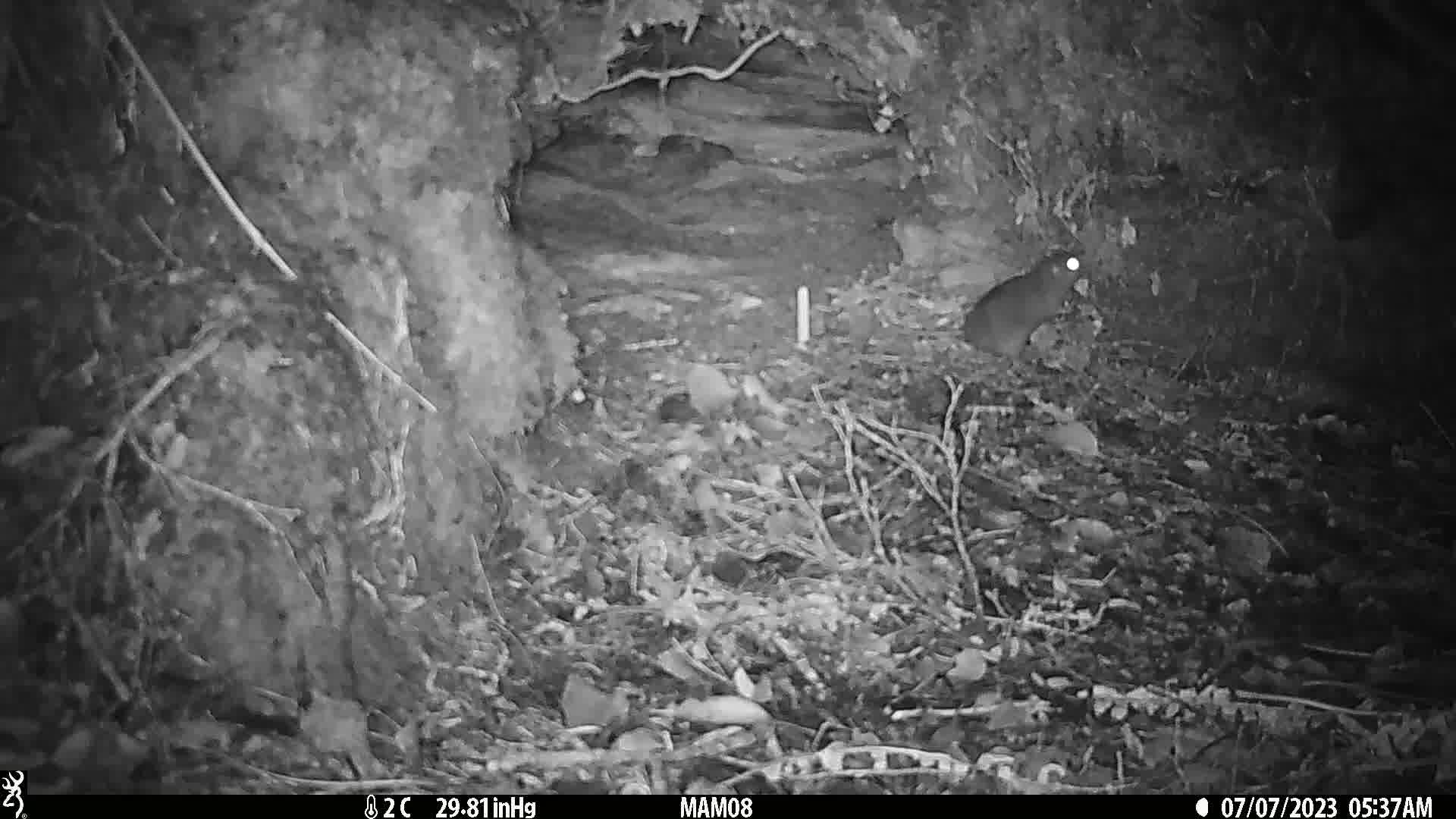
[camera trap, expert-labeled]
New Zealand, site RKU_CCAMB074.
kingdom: Animalia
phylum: Chordata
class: Mammalia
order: Rodentia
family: Muridae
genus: Rattus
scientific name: Rattus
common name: rat